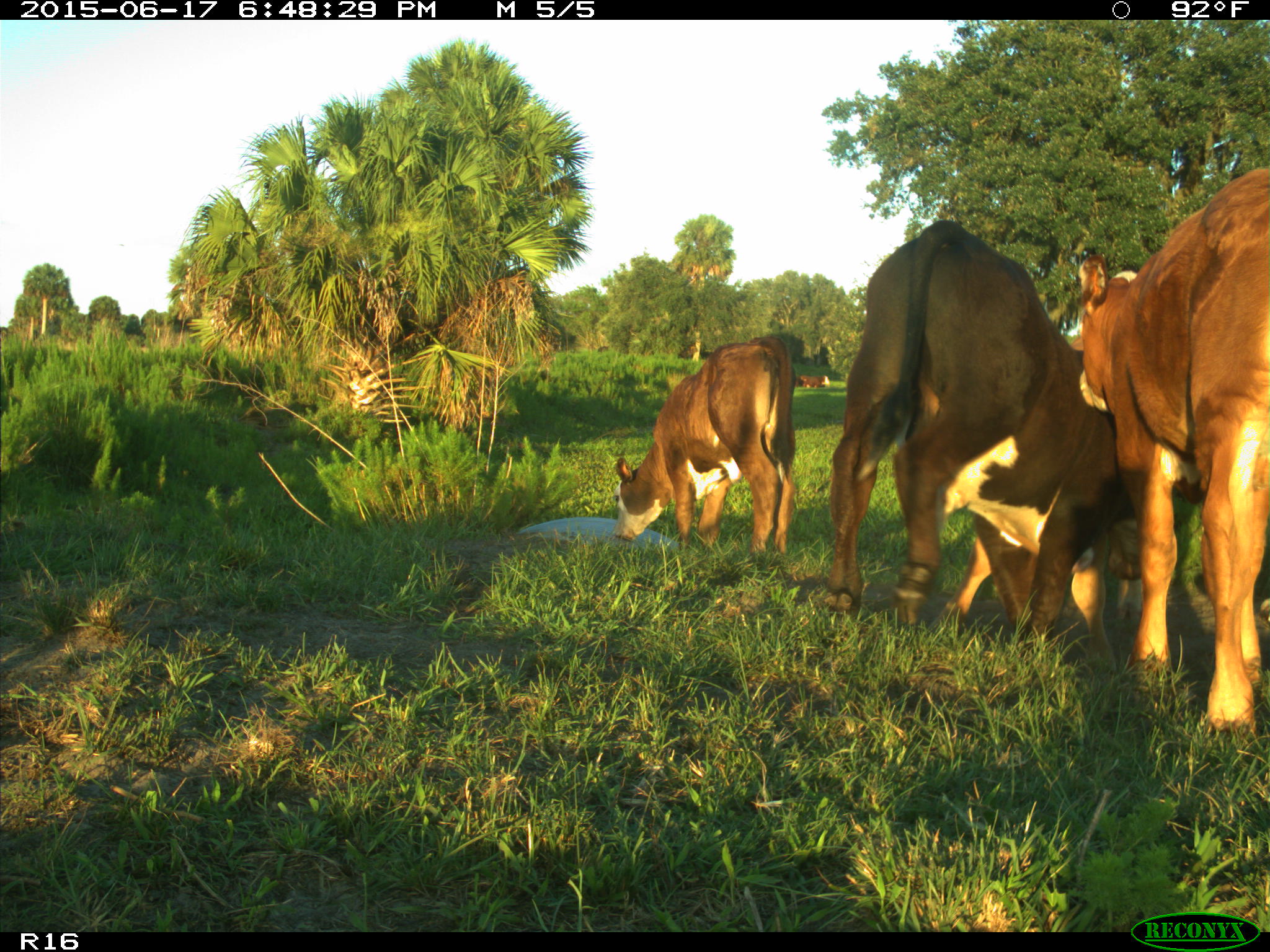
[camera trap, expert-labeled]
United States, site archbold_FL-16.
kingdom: Animalia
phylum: Chordata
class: Mammalia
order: Artiodactyla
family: Bovidae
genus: Bos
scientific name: Bos taurus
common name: domestic cow